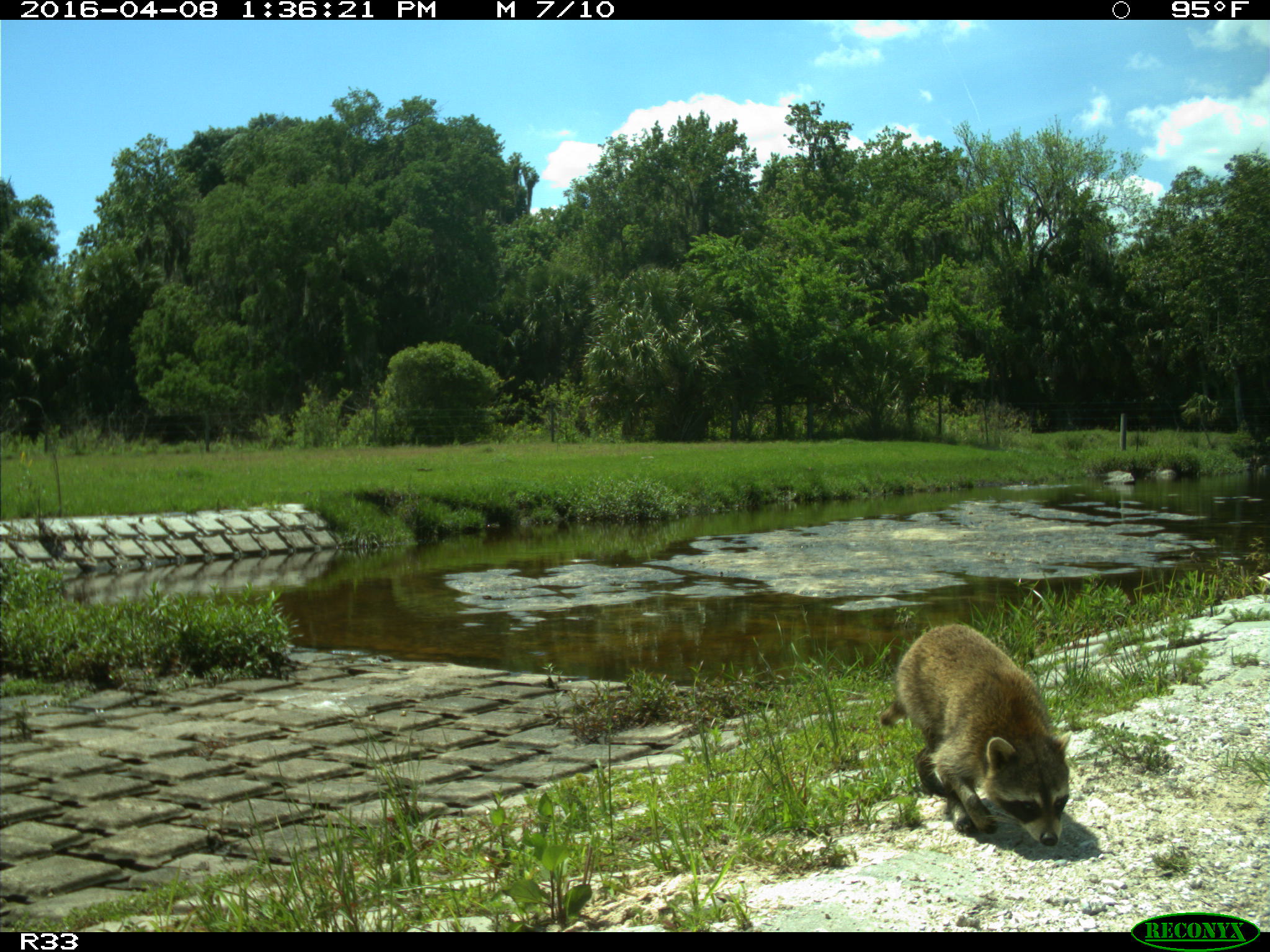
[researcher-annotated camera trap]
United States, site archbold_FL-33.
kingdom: Animalia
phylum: Chordata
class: Mammalia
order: Carnivora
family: Procyonidae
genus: Procyon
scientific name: Procyon lotor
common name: common raccoon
Procyon lotor (common raccoon).